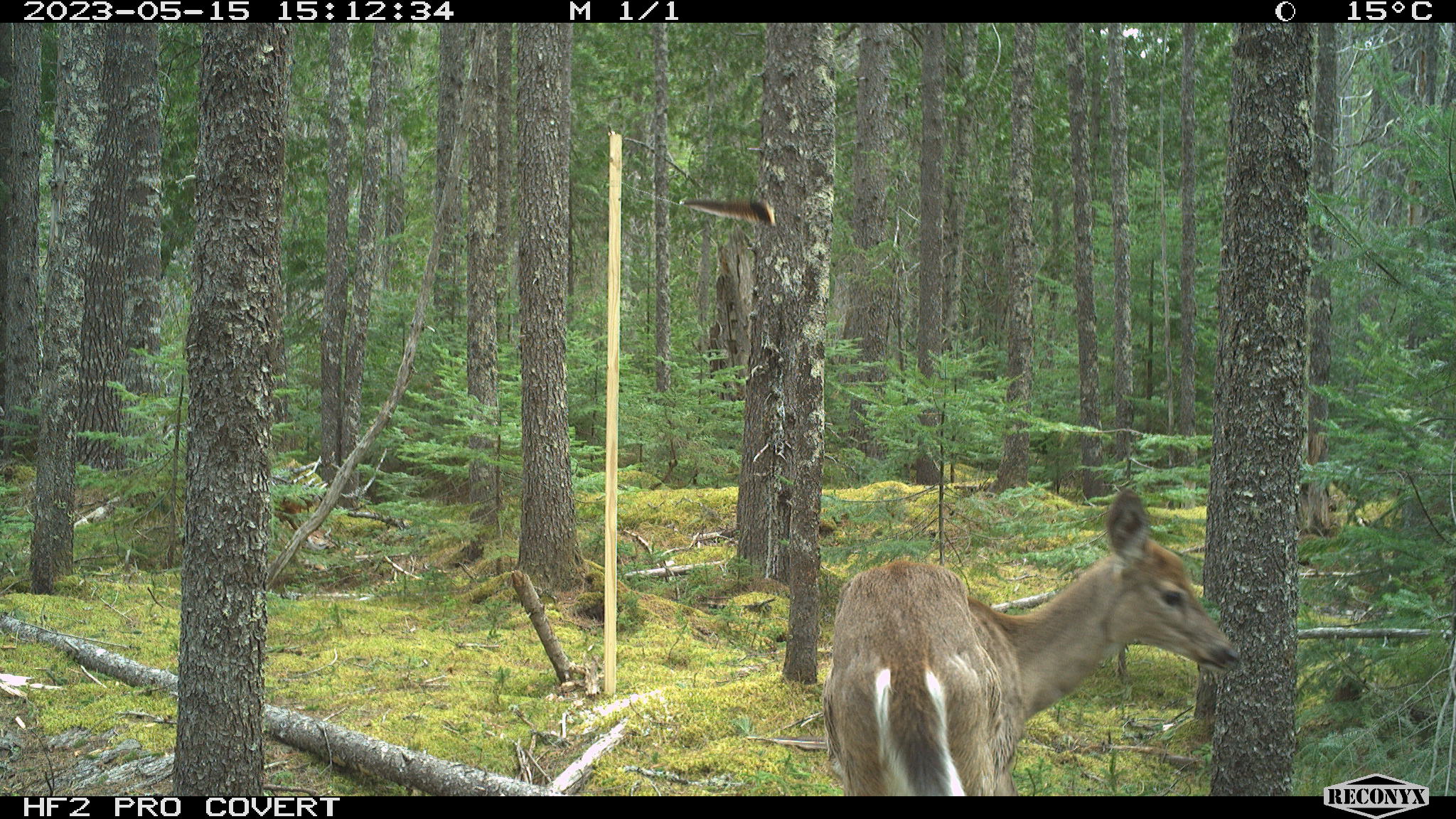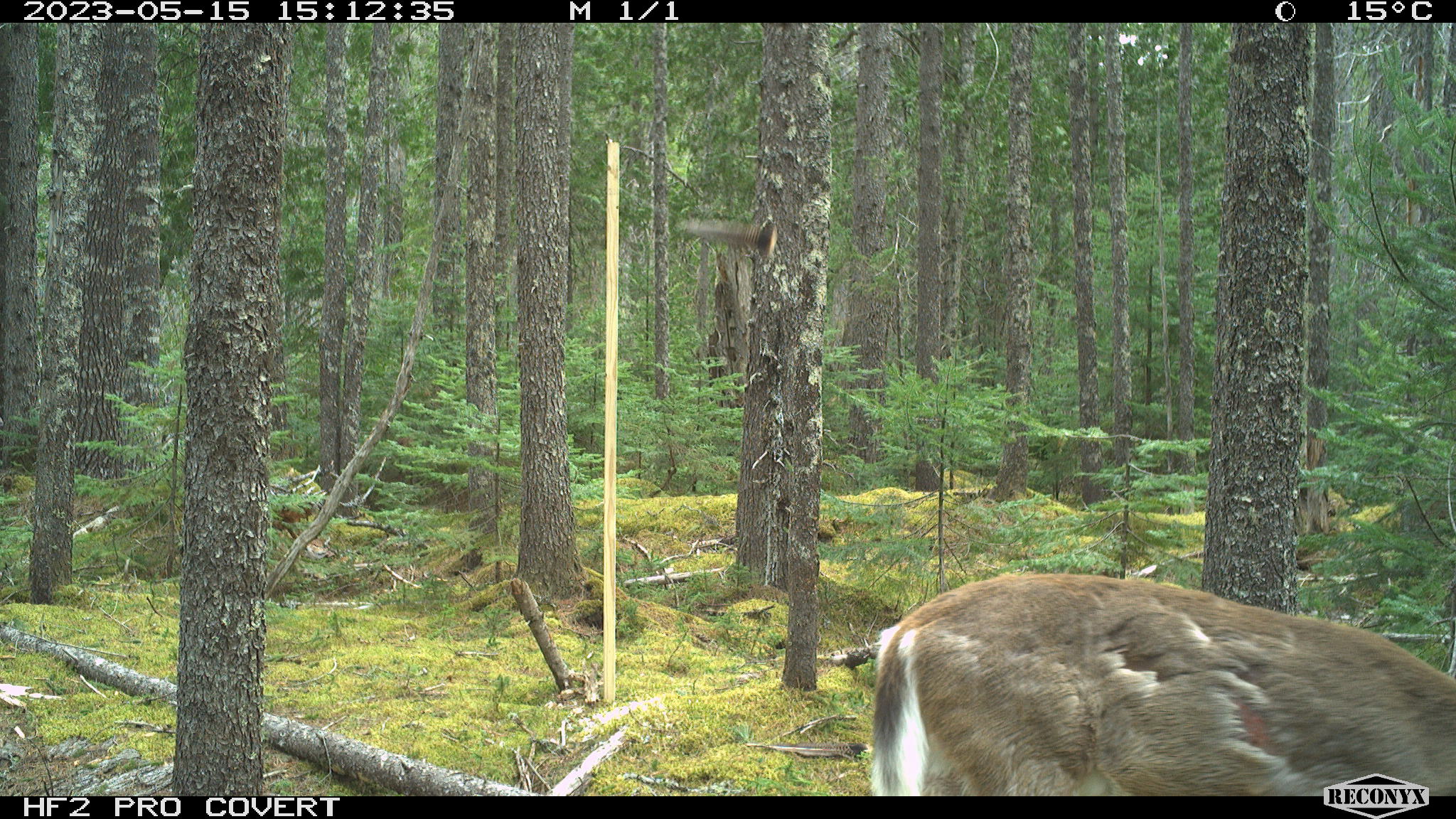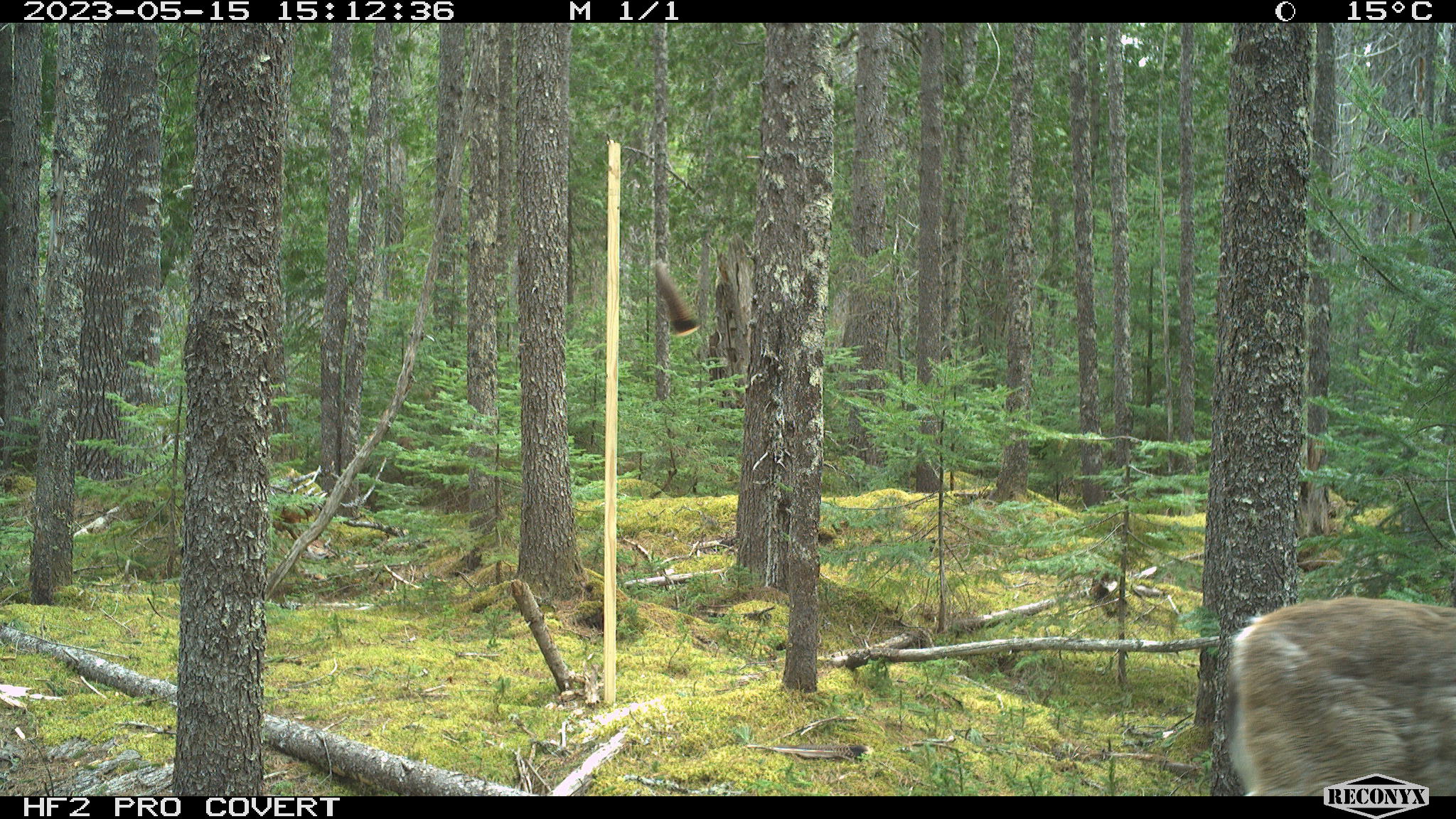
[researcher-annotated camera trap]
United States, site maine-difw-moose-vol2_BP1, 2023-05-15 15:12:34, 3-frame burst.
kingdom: Animalia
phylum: Chordata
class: Mammalia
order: Artiodactyla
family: Cervidae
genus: Odocoileus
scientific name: Odocoileus virginianus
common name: white-tailed deer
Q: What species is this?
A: White-tailed deer (Odocoileus virginianus).